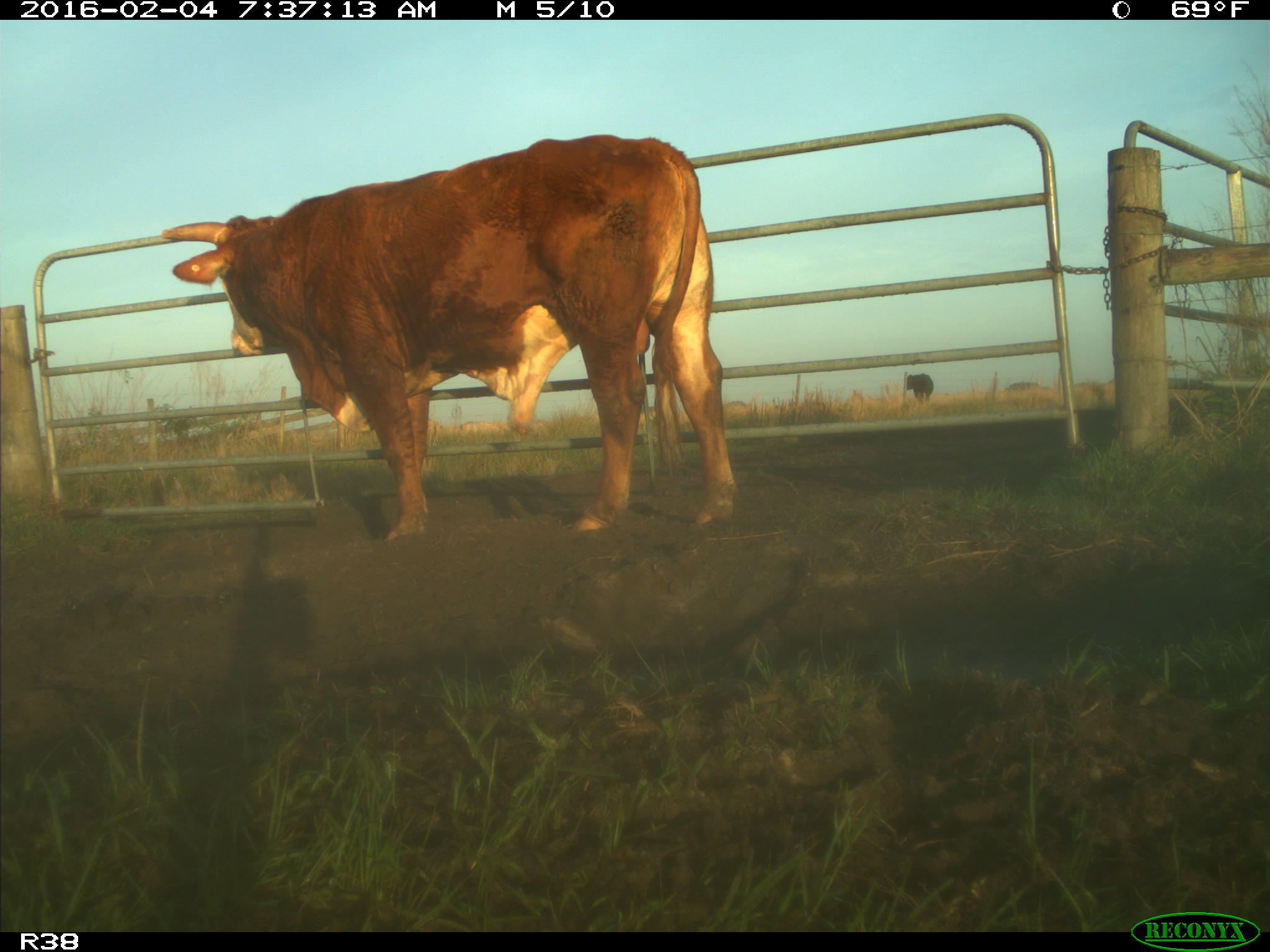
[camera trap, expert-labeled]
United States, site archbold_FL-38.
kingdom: Animalia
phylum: Chordata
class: Mammalia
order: Artiodactyla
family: Bovidae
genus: Bos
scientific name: Bos taurus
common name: domestic cow